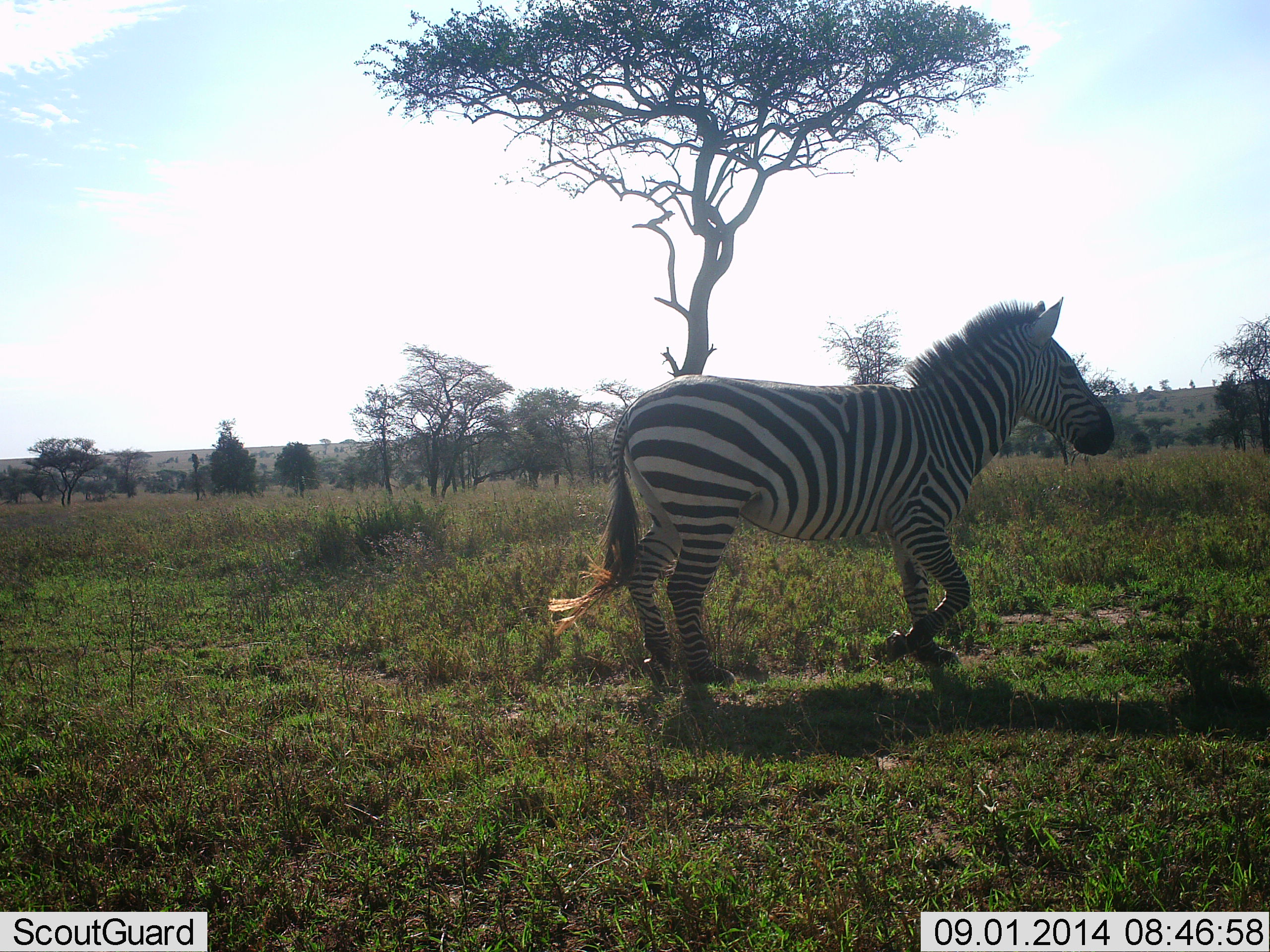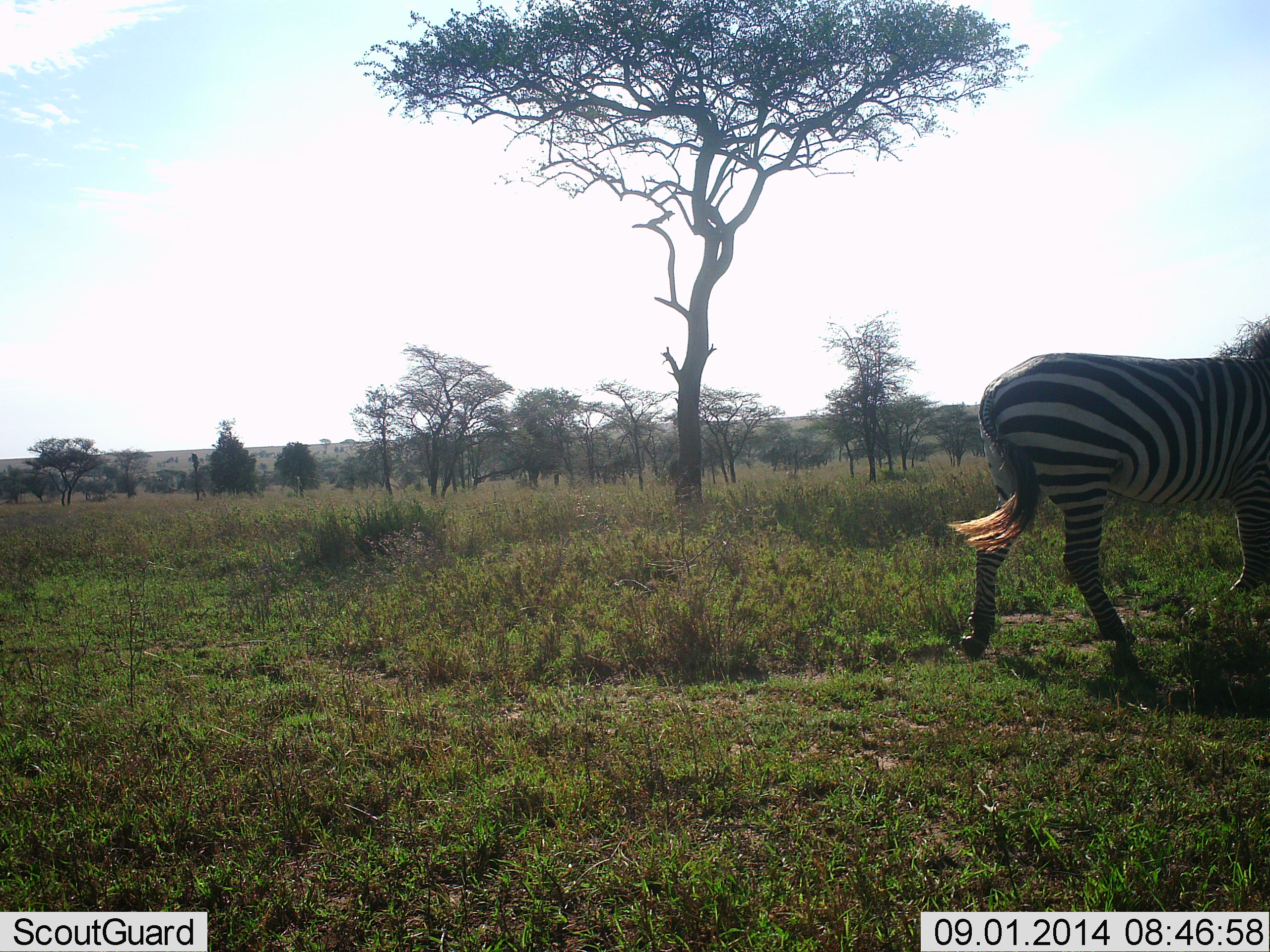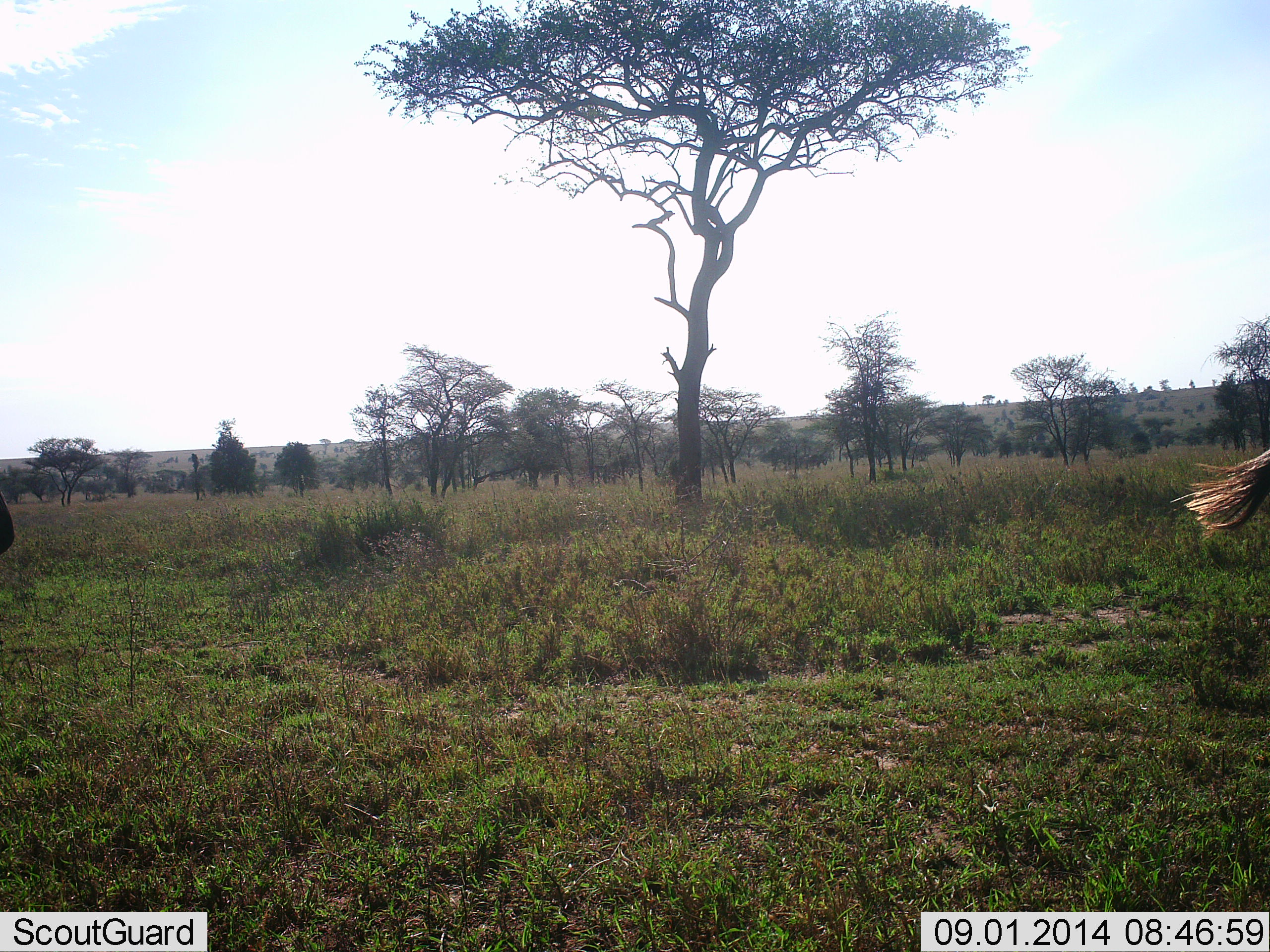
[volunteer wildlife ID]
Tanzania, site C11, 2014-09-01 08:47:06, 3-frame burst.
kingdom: Animalia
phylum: Chordata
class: Mammalia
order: Perissodactyla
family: Equidae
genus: Equus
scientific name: Equus quagga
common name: plains zebra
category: zebra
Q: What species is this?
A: Zebra (plains zebra) (Equus quagga).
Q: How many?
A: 1.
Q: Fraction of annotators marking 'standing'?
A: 0%.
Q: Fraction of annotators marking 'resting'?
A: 0%.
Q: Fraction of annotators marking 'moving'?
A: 100%.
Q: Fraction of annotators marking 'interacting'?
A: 0%.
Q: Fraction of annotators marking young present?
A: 0%.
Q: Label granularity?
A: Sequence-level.